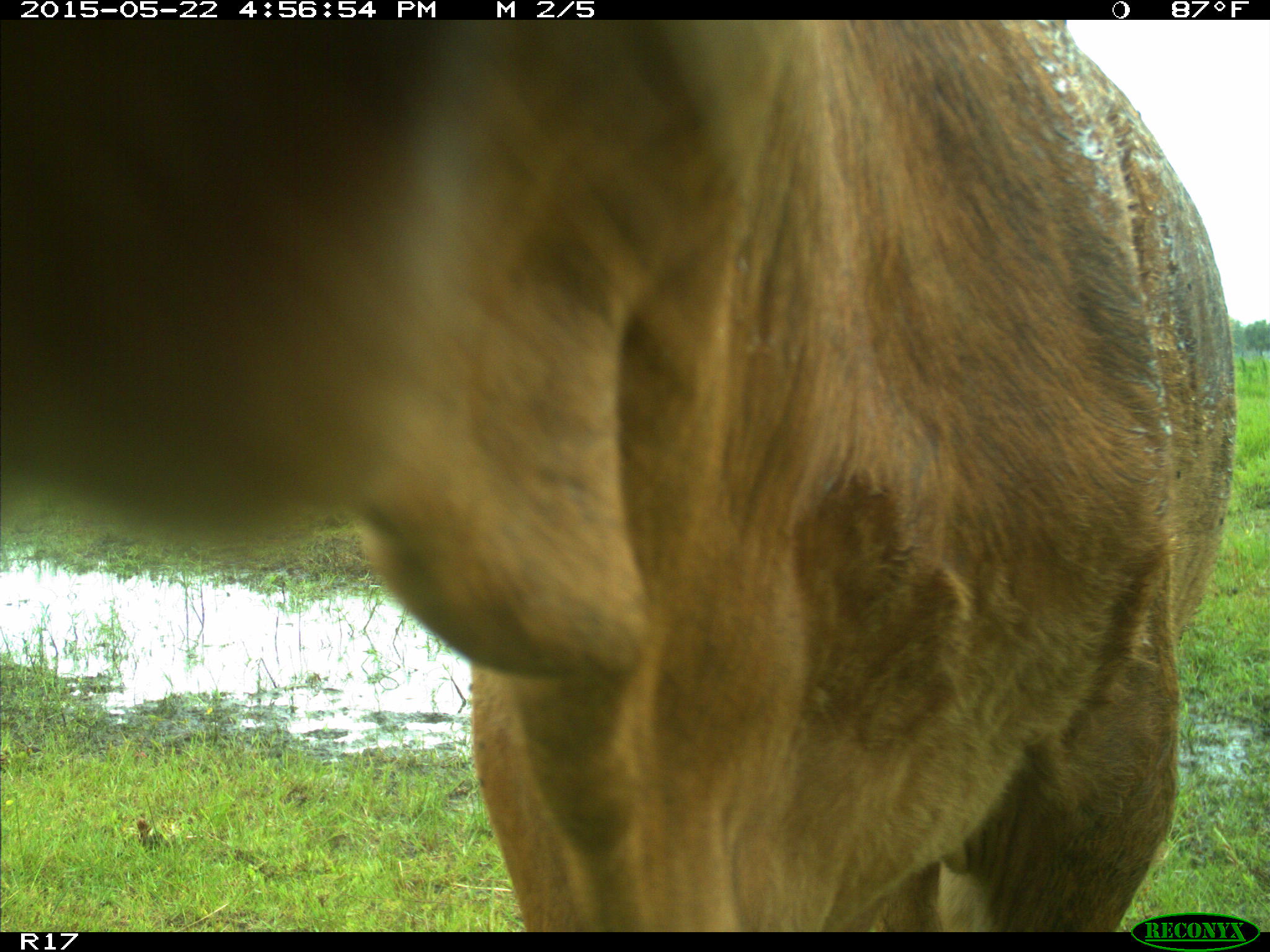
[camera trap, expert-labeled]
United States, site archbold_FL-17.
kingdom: Animalia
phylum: Chordata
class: Mammalia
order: Artiodactyla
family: Bovidae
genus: Bos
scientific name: Bos taurus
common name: domestic cow